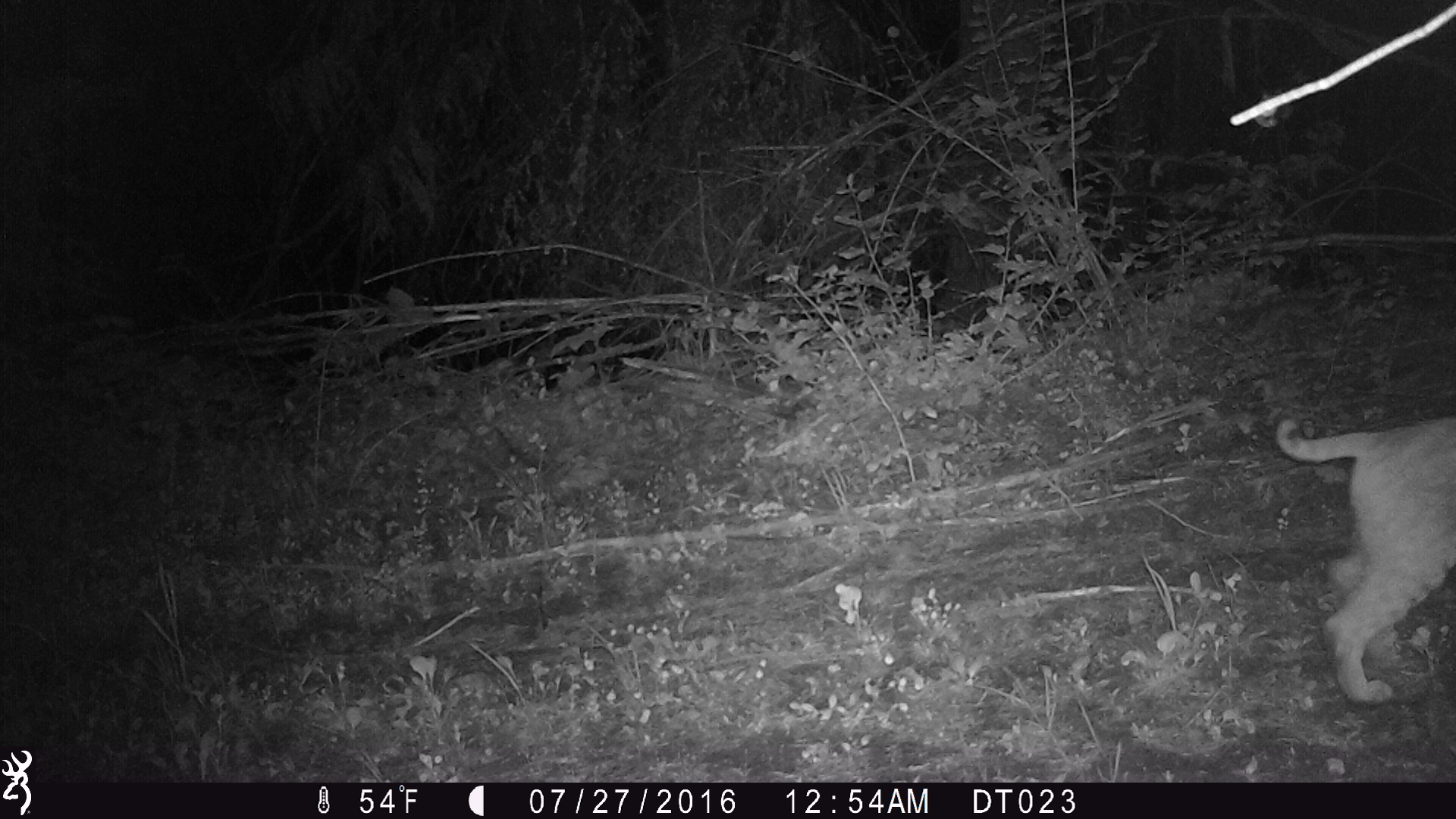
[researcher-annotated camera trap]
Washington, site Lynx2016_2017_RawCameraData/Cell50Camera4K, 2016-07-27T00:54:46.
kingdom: Animalia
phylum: Chordata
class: Mammalia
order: Carnivora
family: Felidae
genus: Lynx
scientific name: Lynx rufus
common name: bobcat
Lynx rufus (bobcat). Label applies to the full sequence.